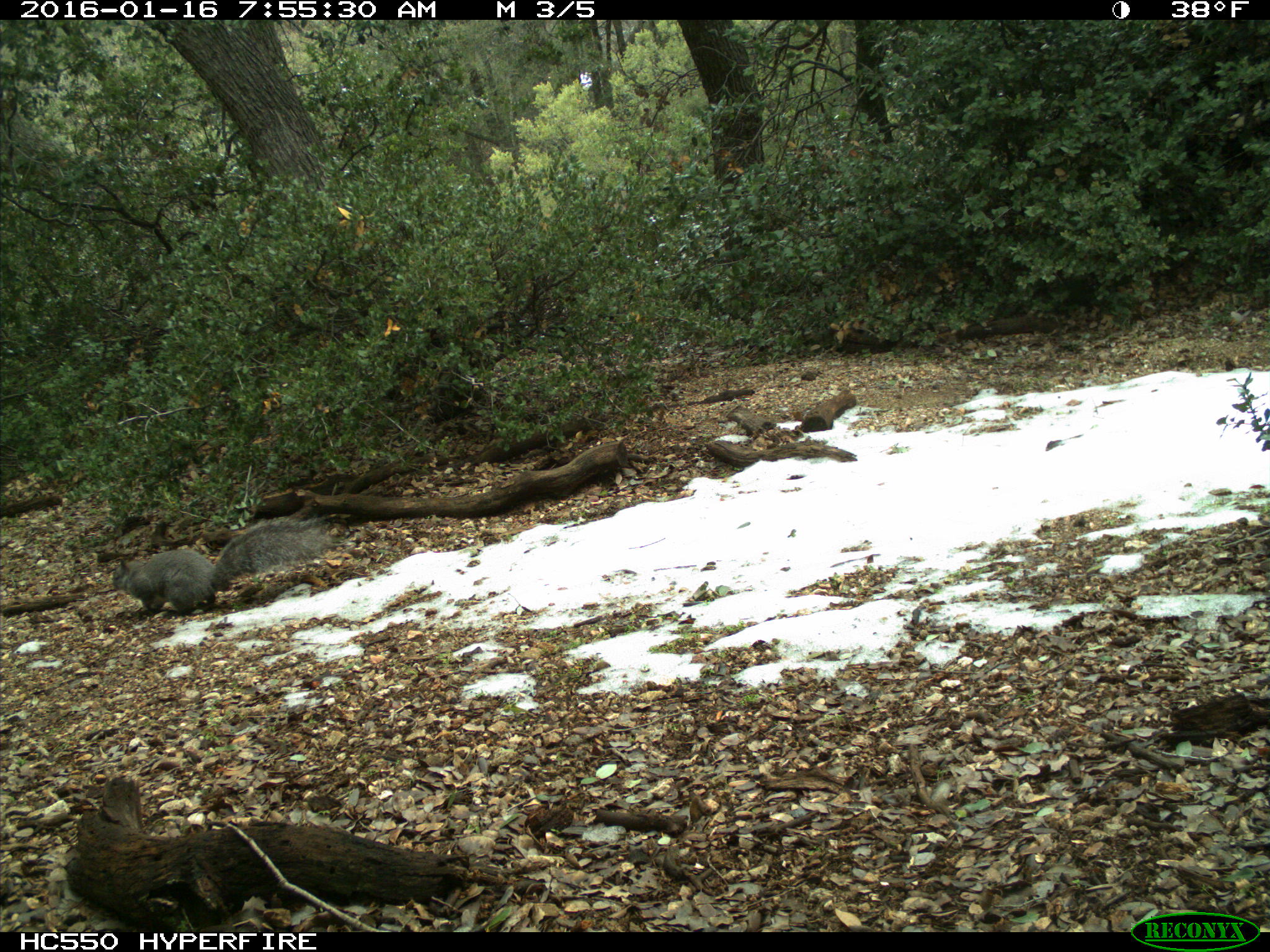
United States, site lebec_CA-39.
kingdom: Animalia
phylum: Chordata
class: Mammalia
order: Rodentia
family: Sciuridae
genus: Sciurus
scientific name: Sciurus carolinensis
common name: eastern gray squirrel